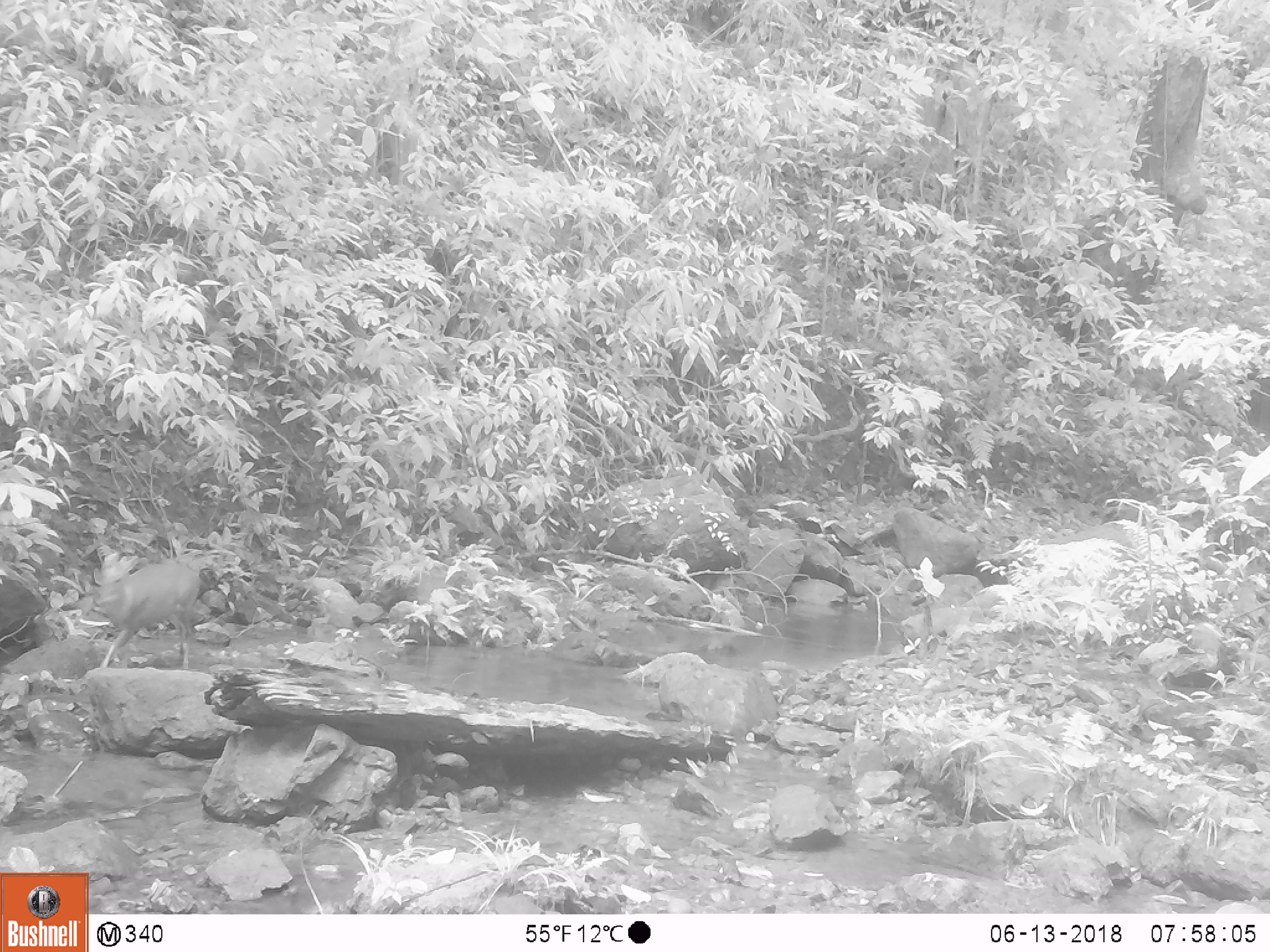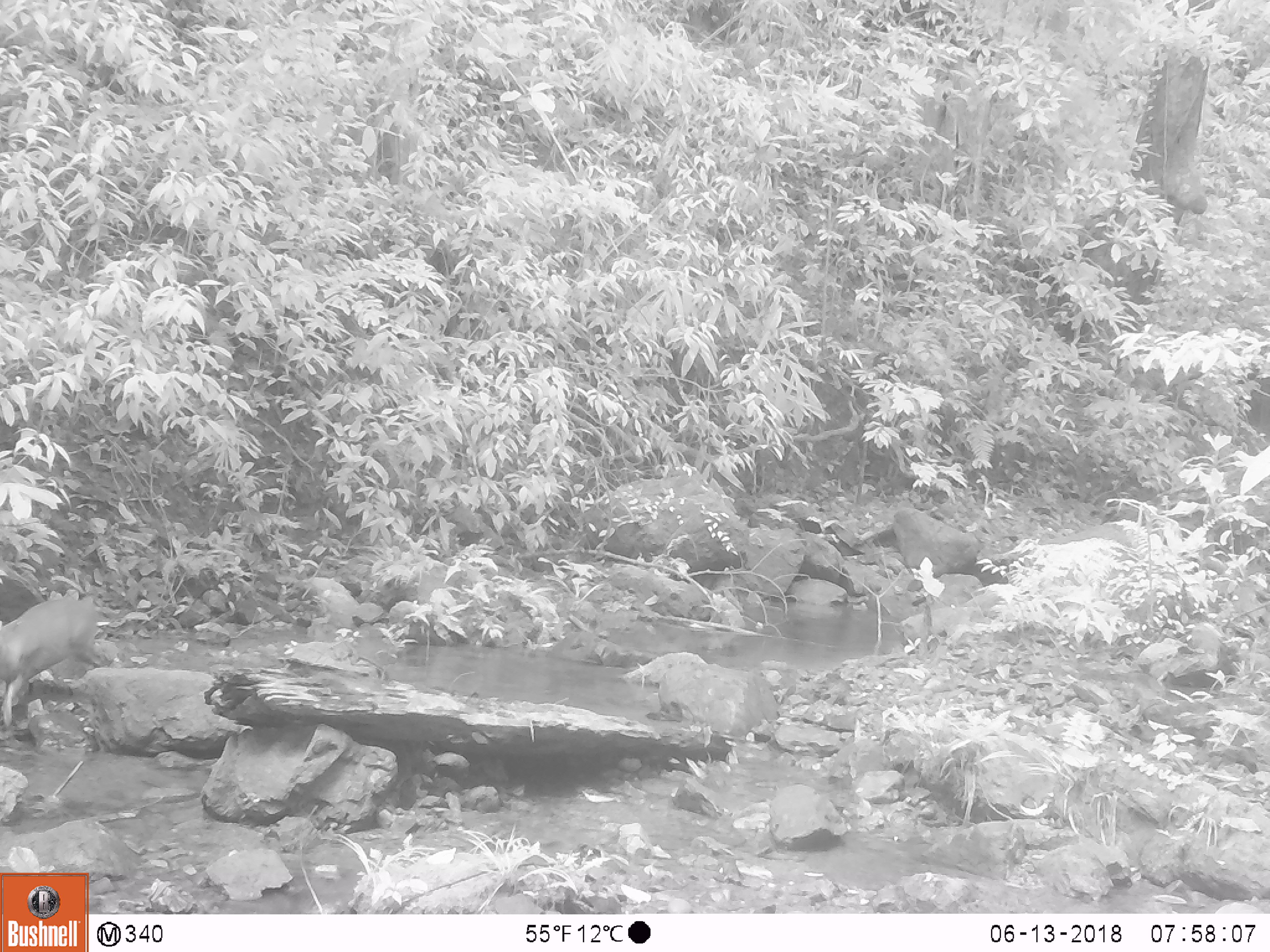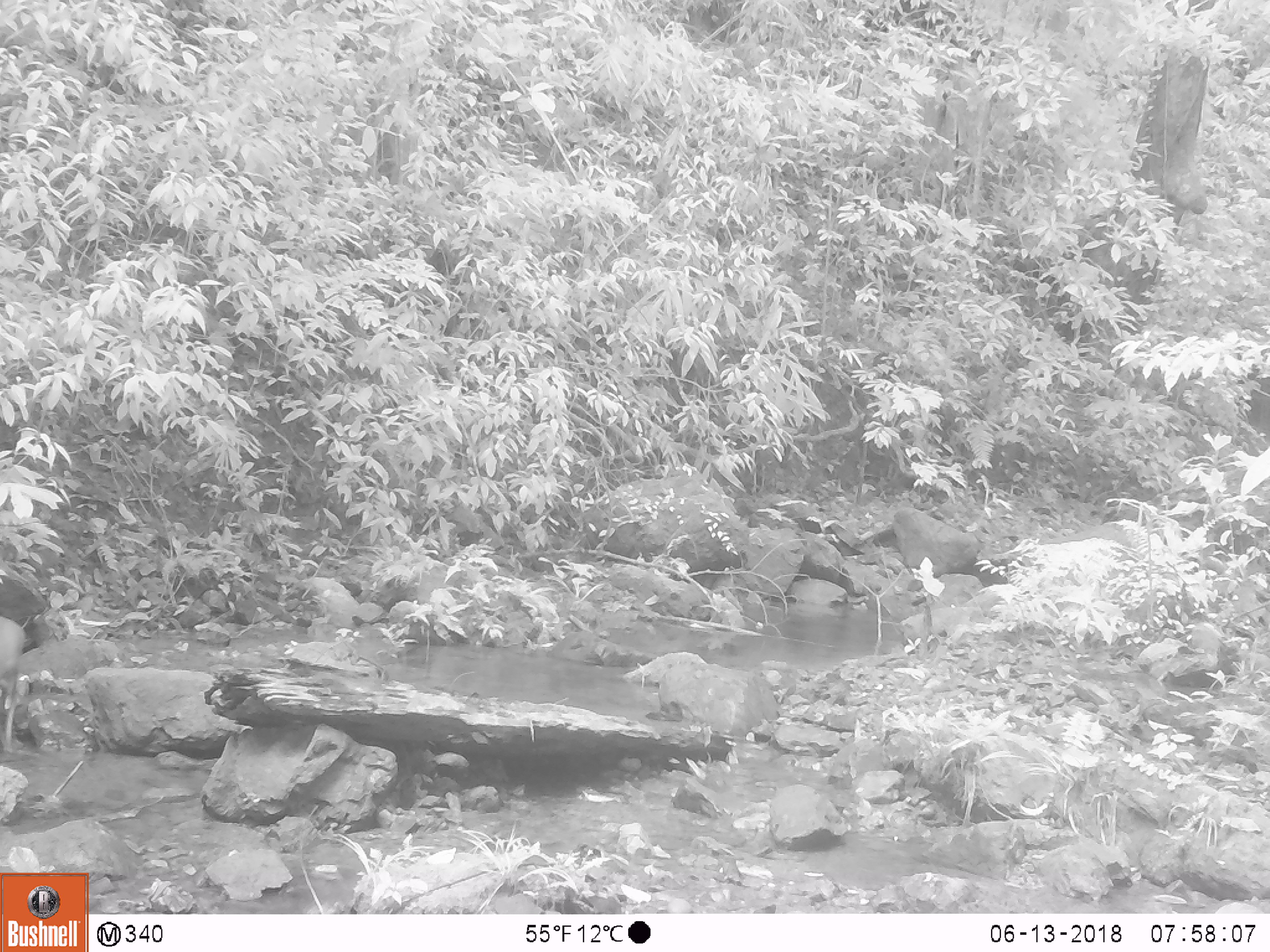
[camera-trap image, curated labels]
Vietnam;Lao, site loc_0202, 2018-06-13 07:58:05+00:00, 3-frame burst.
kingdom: Animalia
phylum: Chordata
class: Mammalia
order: Artiodactyla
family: Cervidae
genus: Muntiacus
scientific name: Muntiacus rooseveltorum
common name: roosevelt's muntjac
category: roosevelts muntjac group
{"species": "roosevelts muntjac group (roosevelt's muntjac) (Muntiacus rooseveltorum)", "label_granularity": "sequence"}